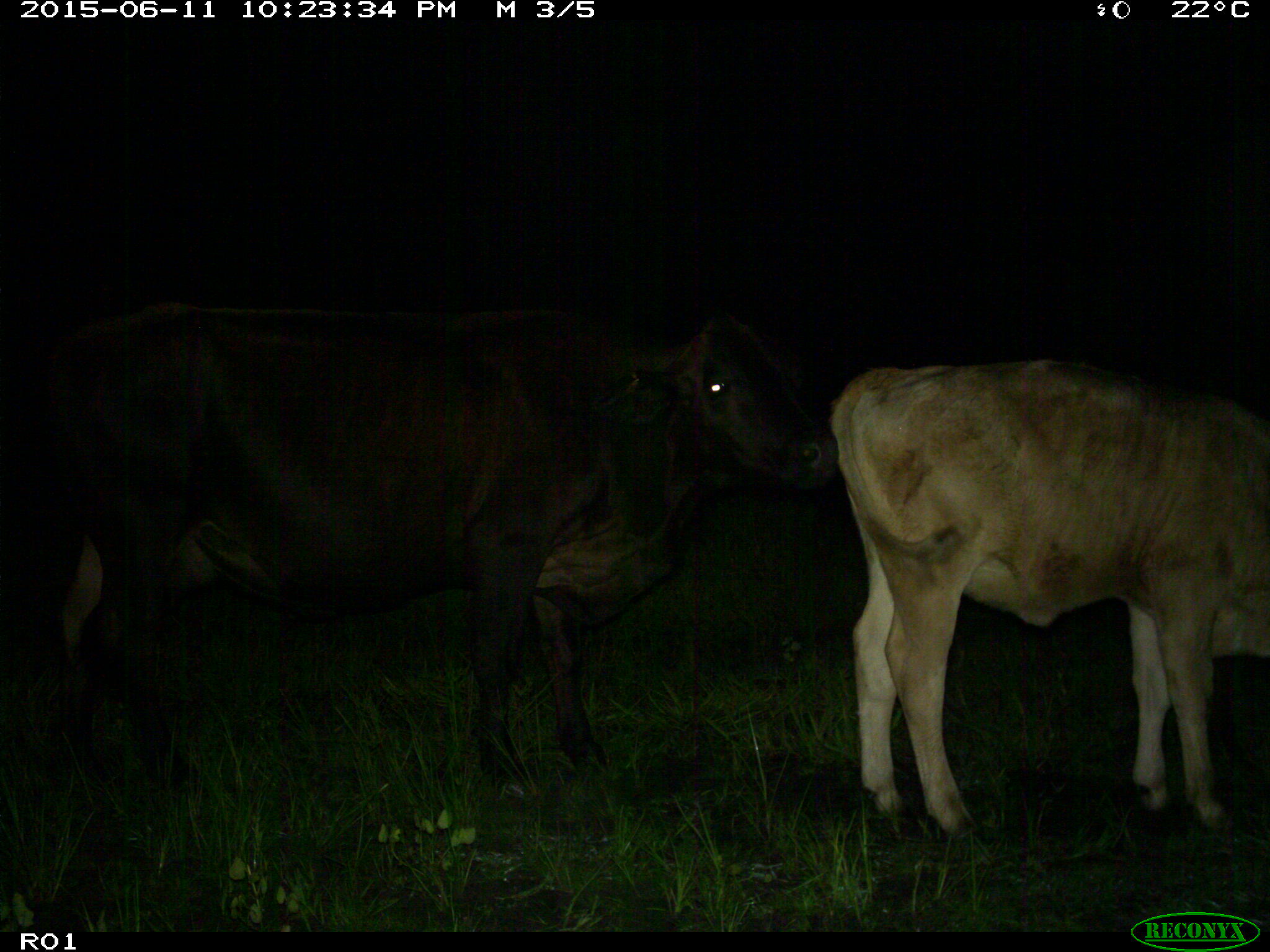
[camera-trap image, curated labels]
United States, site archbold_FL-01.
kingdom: Animalia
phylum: Chordata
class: Mammalia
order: Artiodactyla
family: Bovidae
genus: Bos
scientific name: Bos taurus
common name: domestic cow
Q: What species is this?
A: Bos taurus (domestic cow).